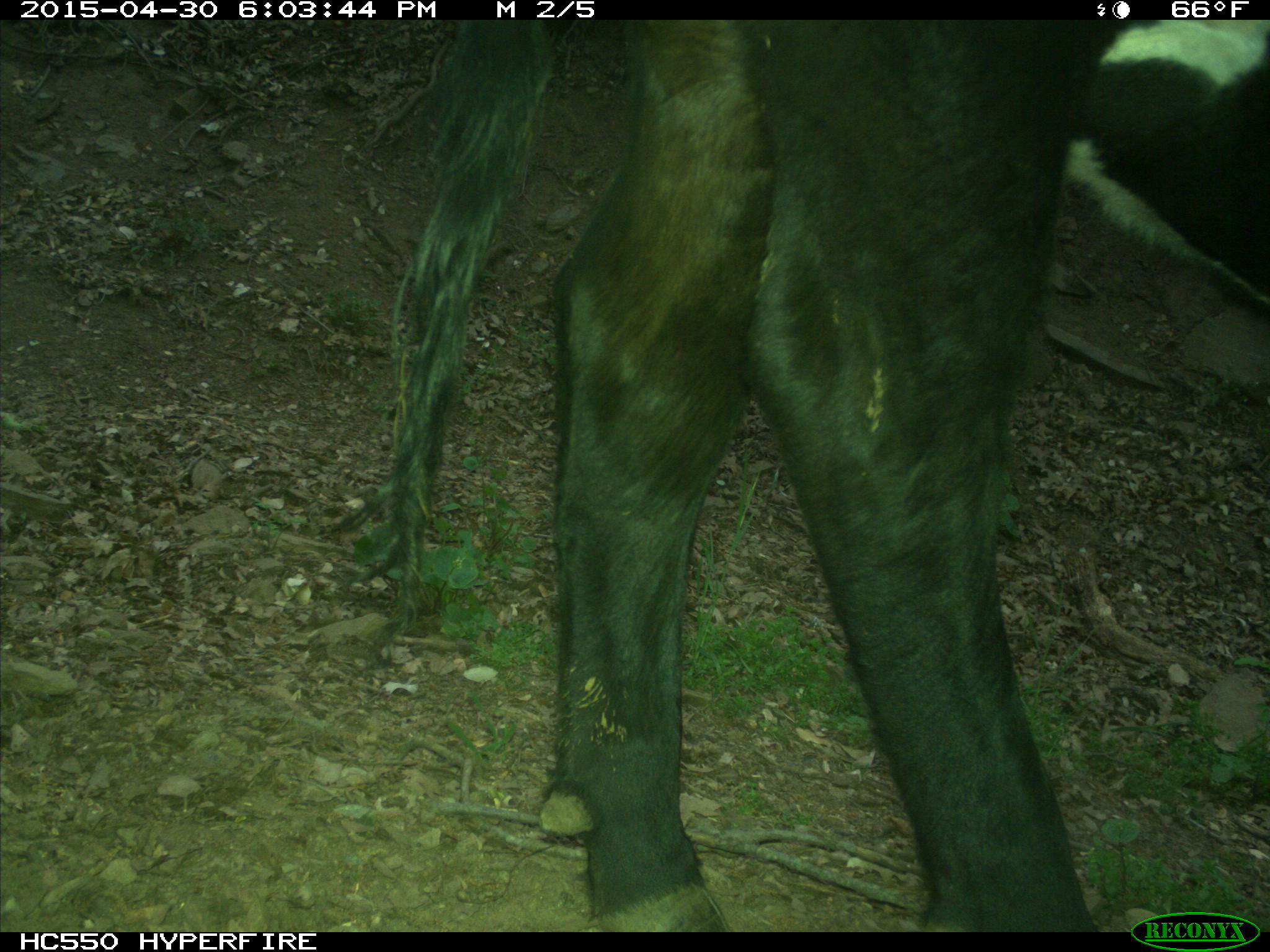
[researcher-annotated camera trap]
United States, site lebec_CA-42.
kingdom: Animalia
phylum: Chordata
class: Mammalia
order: Artiodactyla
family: Bovidae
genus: Bos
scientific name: Bos taurus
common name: domestic cow